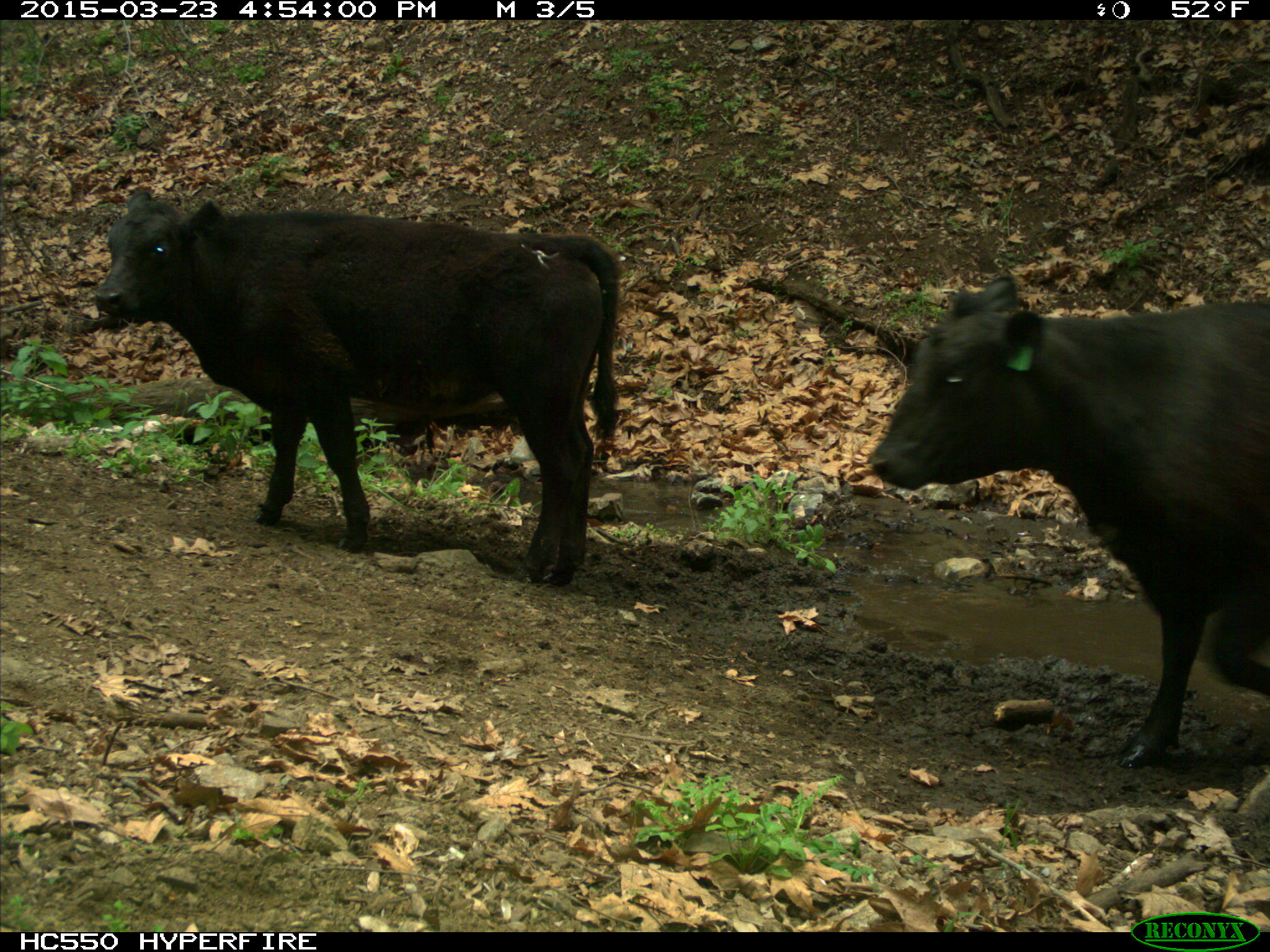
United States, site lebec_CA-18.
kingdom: Animalia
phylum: Chordata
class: Mammalia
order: Artiodactyla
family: Bovidae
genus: Bos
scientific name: Bos taurus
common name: domestic cow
Bos taurus (domestic cow).